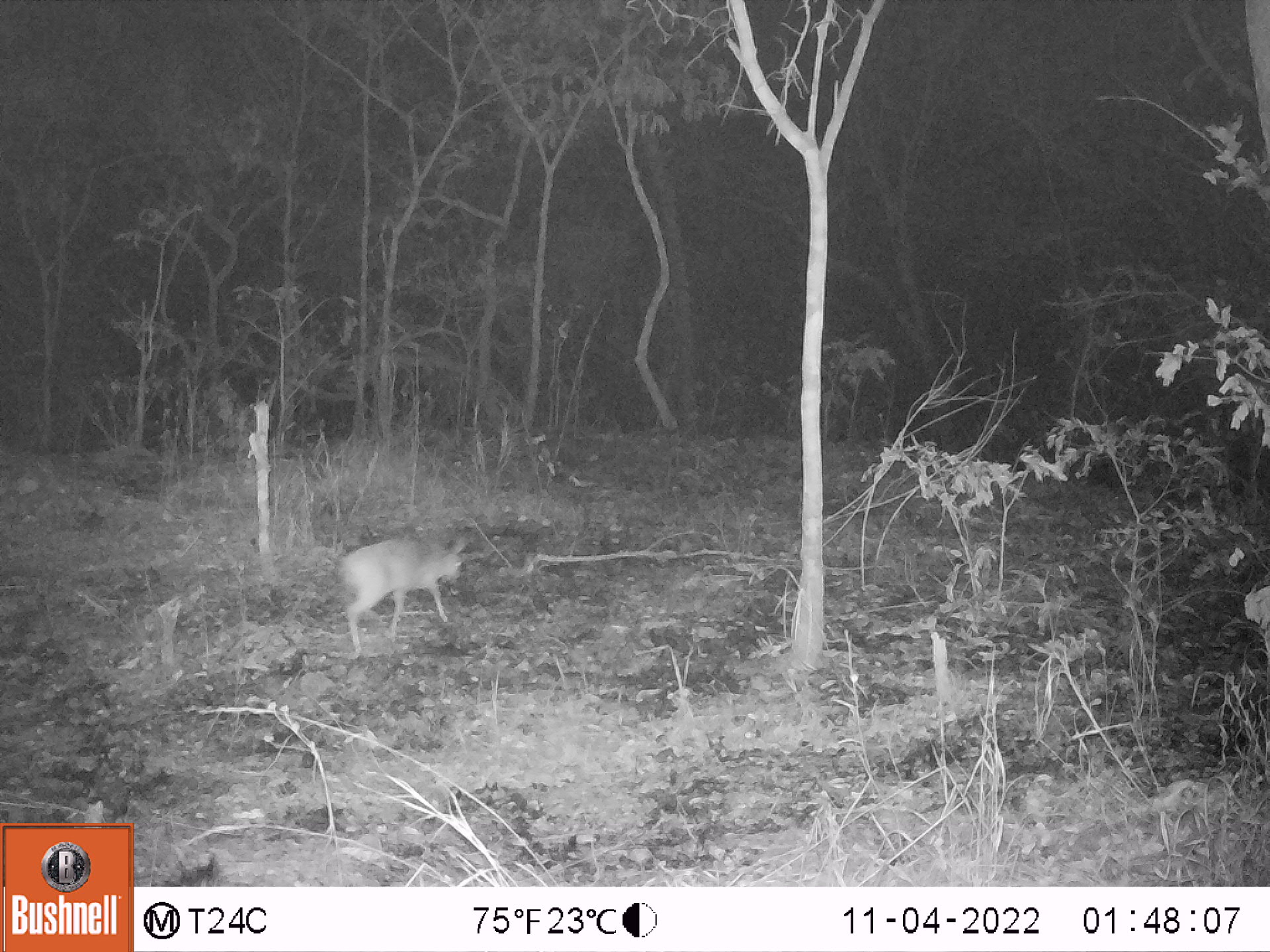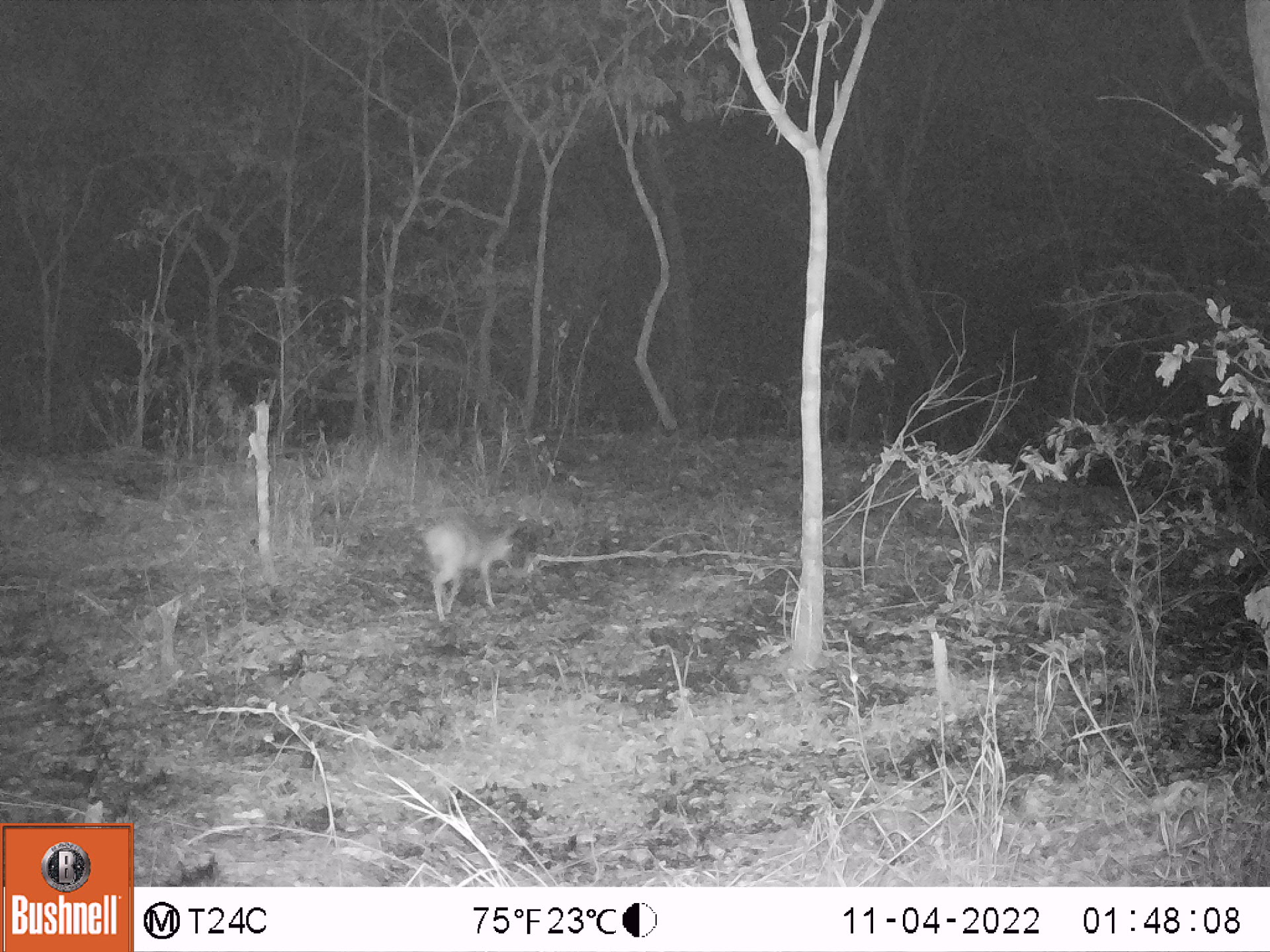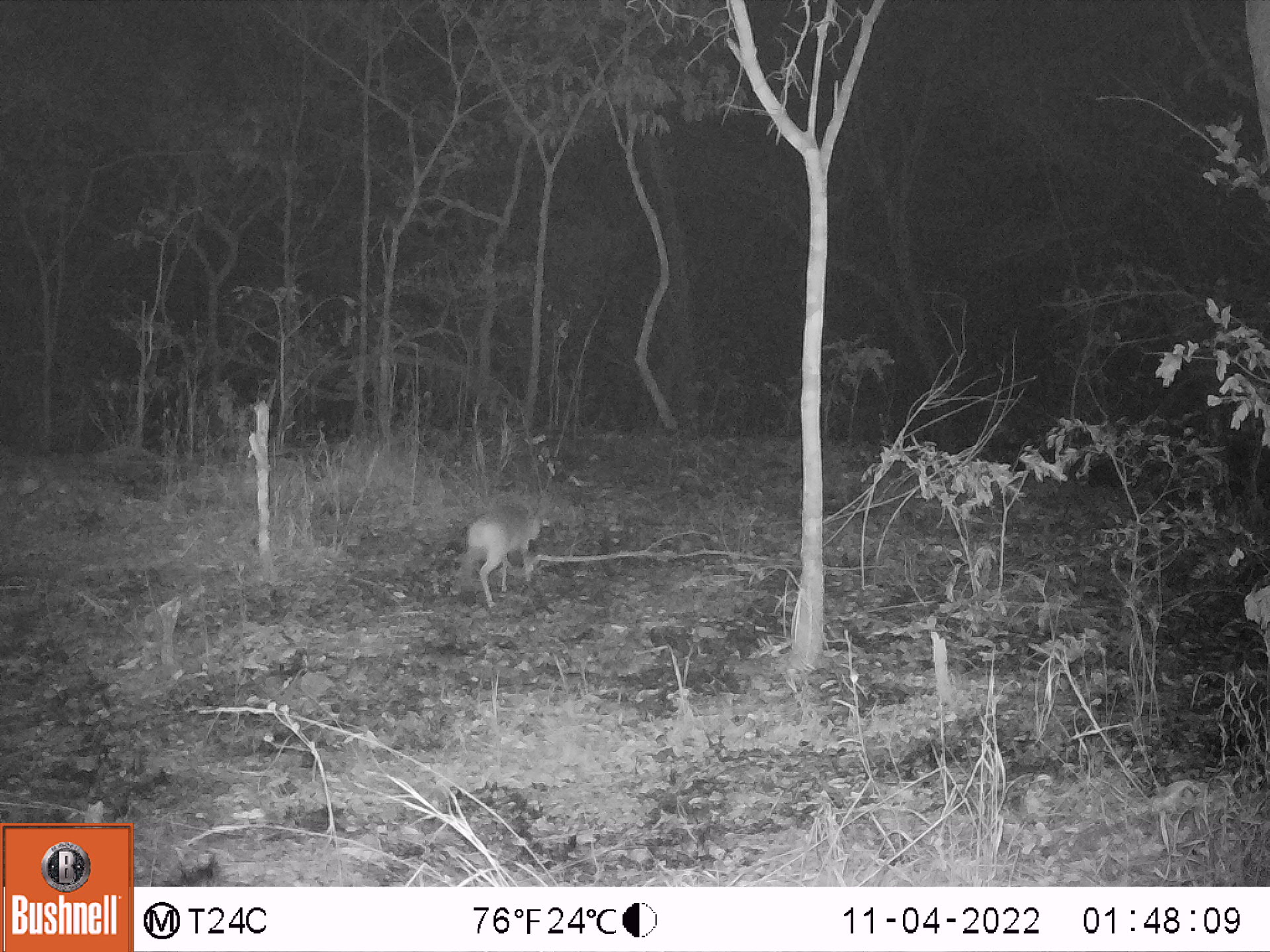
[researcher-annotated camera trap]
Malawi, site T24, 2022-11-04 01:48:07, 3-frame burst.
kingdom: Animalia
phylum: Chordata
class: Mammalia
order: Artiodactyla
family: Bovidae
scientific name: Antilopinae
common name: small antelope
Small antelope (Antilopinae), count 1.